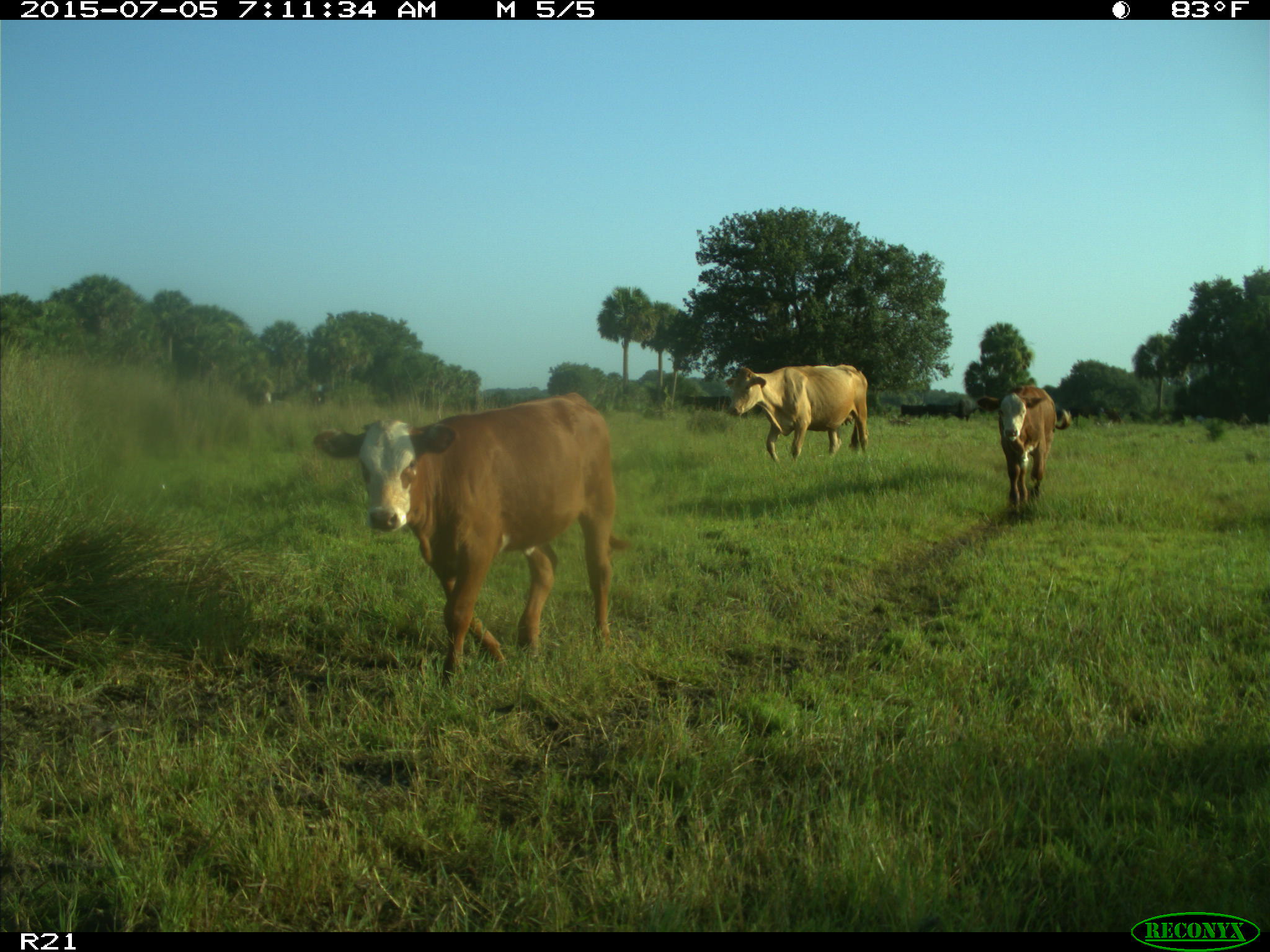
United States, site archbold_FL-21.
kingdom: Animalia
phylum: Chordata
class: Mammalia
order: Artiodactyla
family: Bovidae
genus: Bos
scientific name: Bos taurus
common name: domestic cow